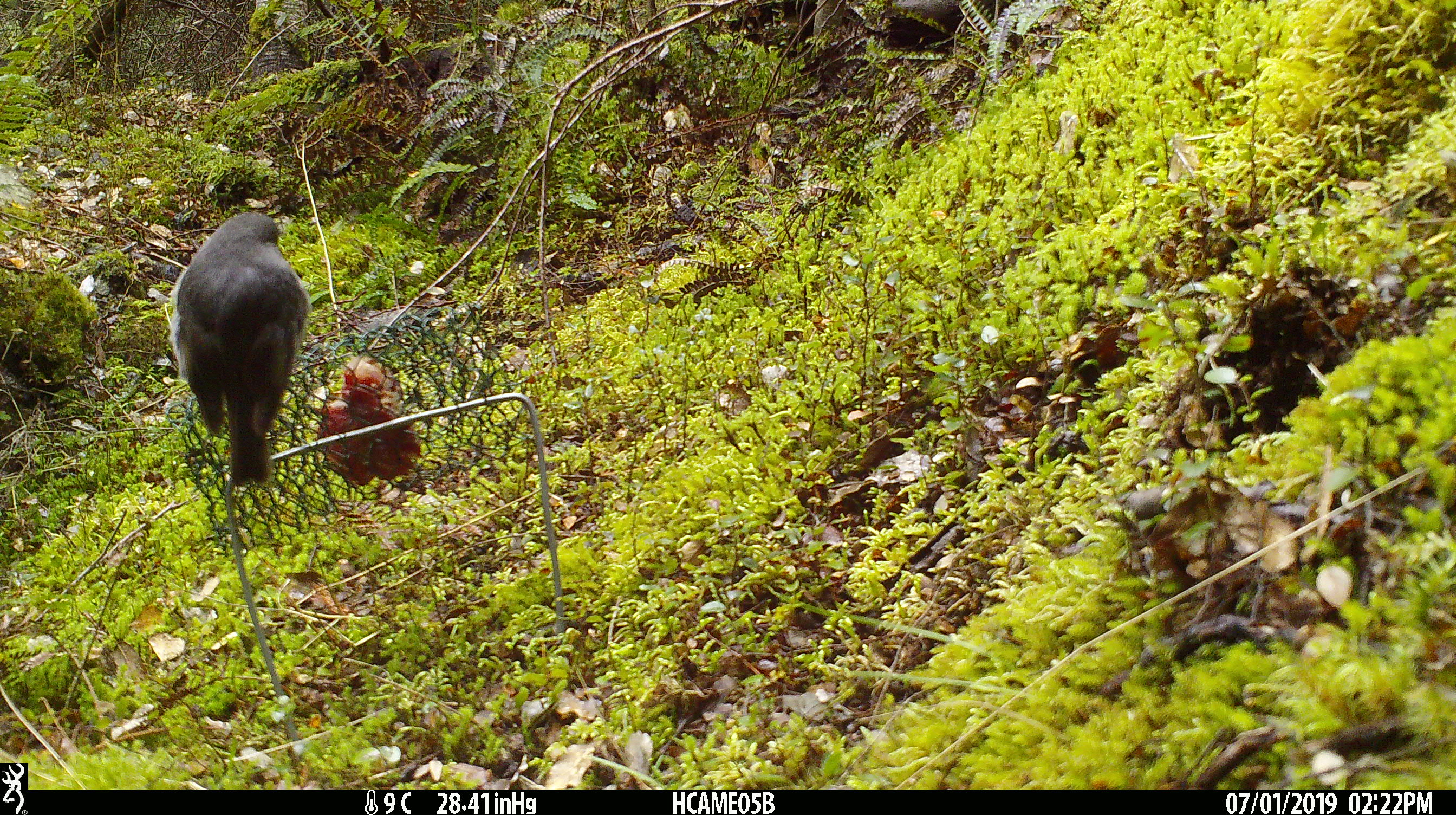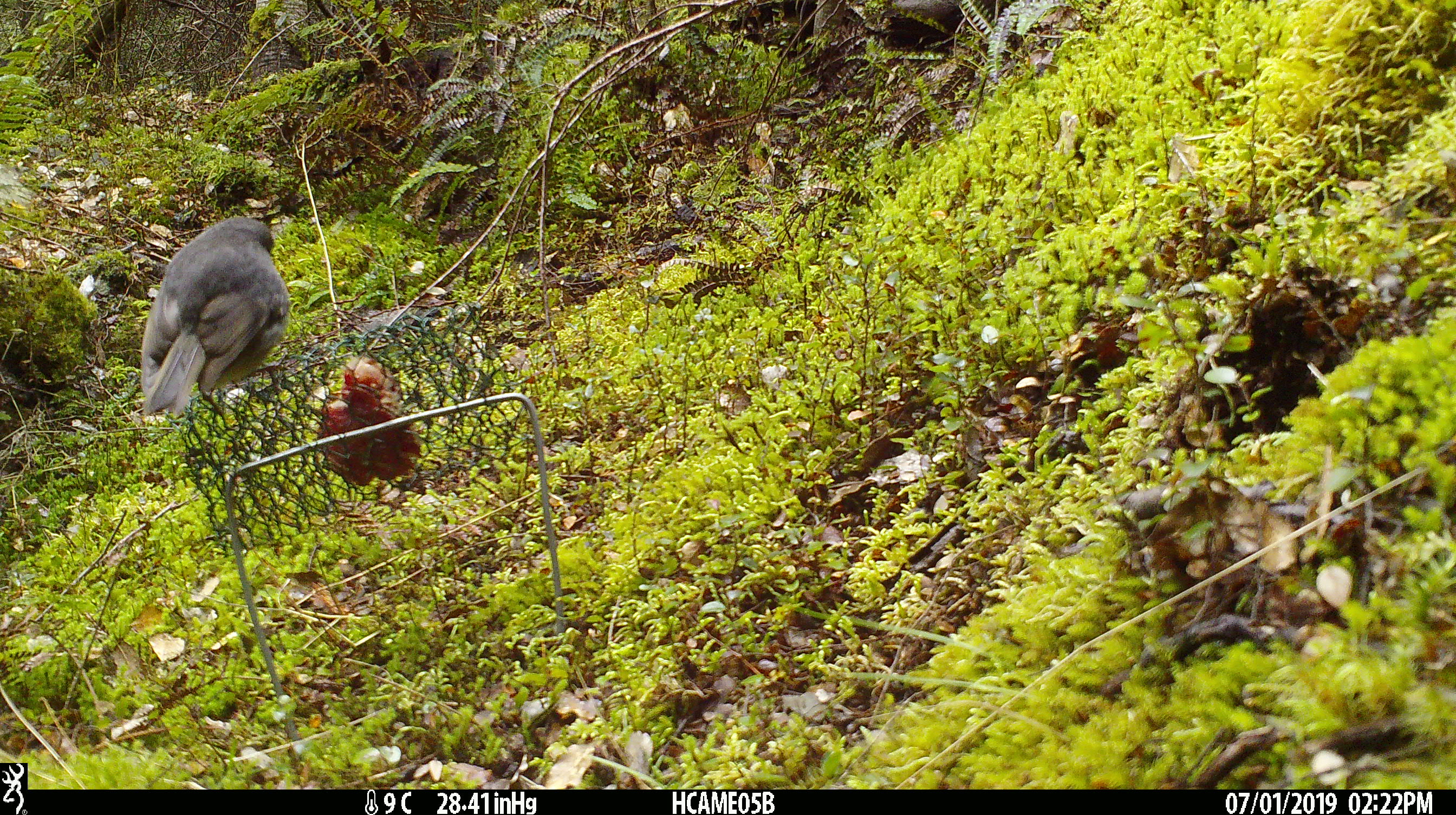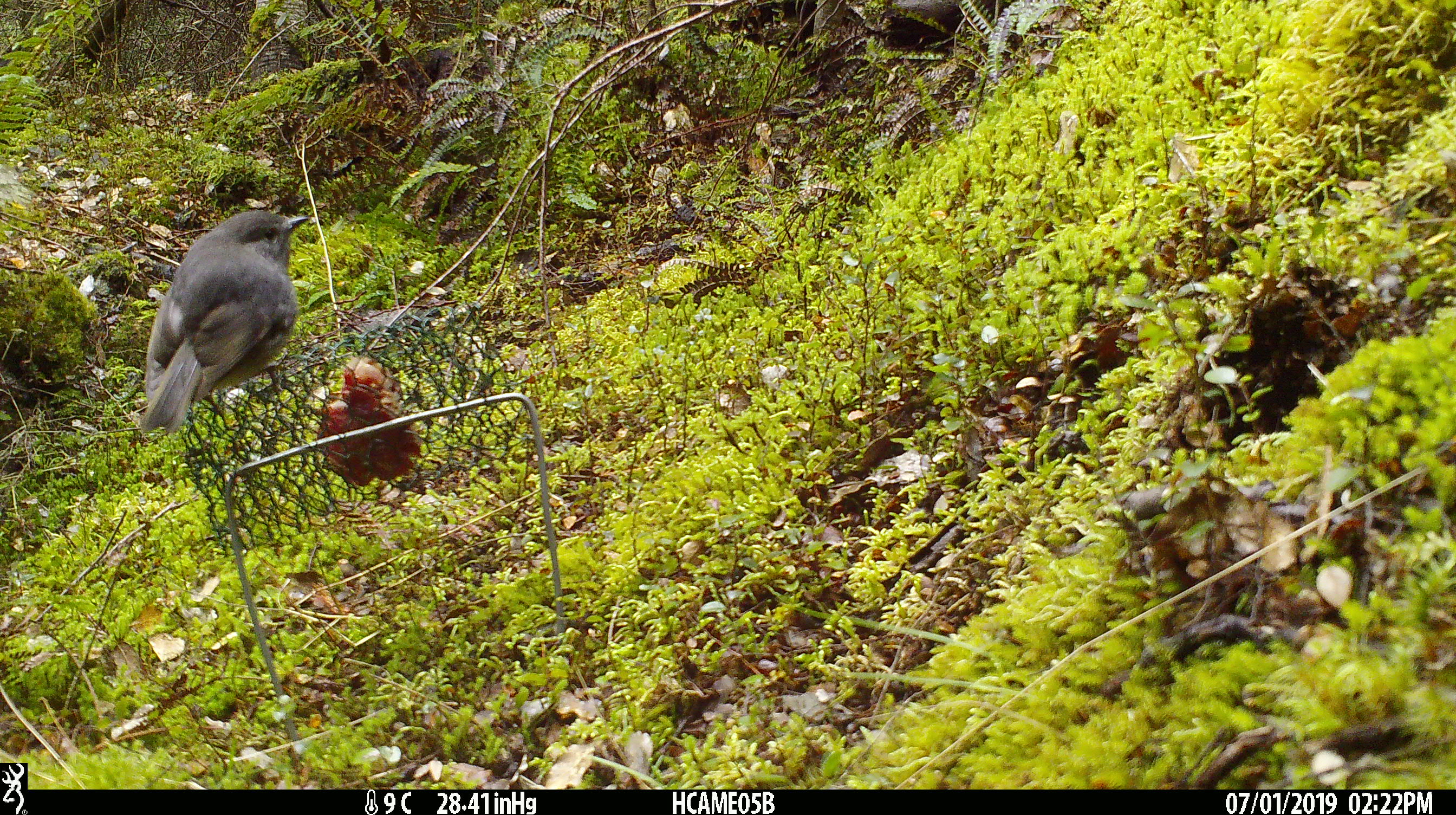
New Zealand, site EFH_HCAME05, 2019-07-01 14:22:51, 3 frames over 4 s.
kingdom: Animalia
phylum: Chordata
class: Aves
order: Passeriformes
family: Petroicidae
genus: Petroica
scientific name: Petroica australis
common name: new zealand robin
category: robin